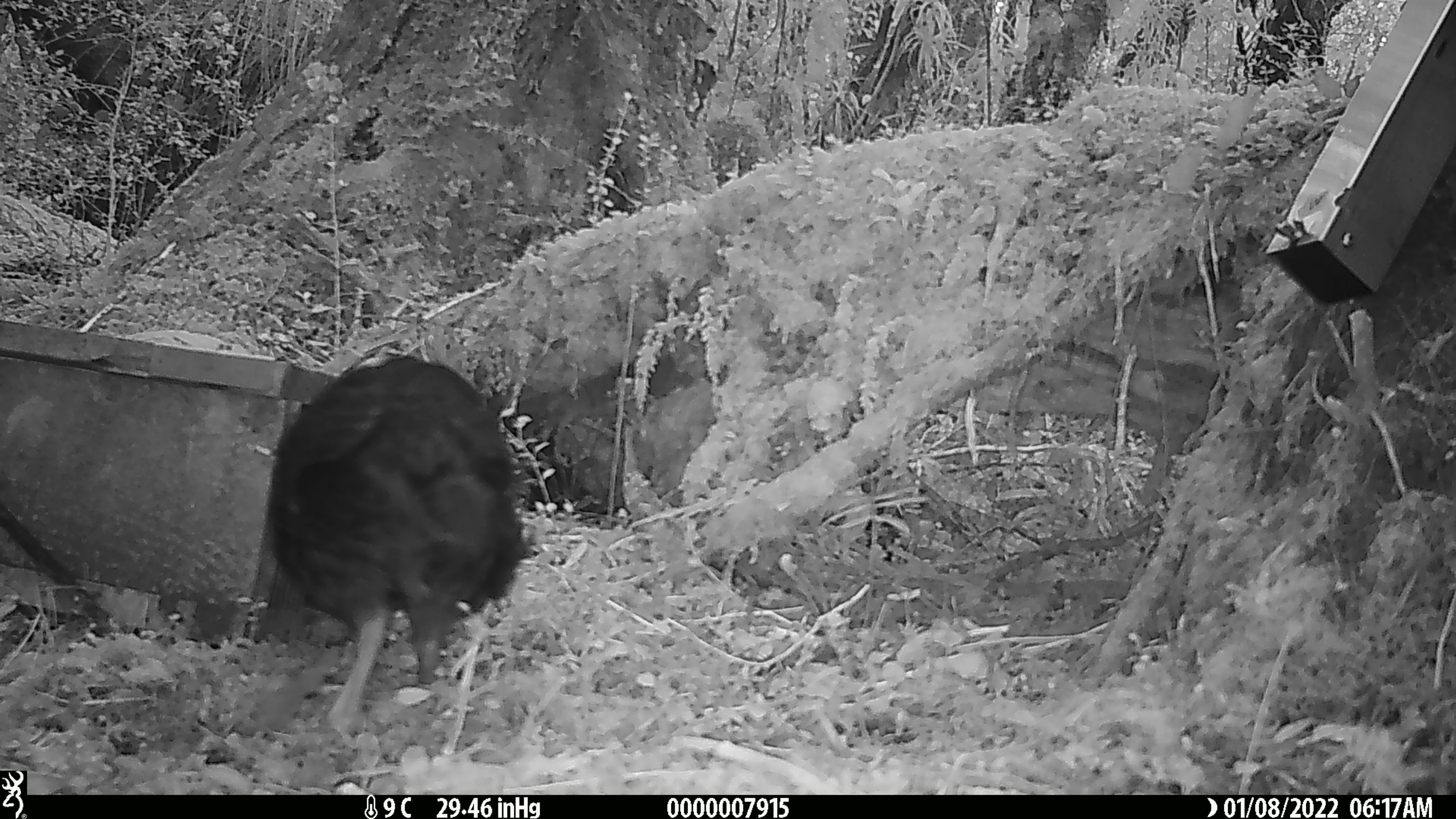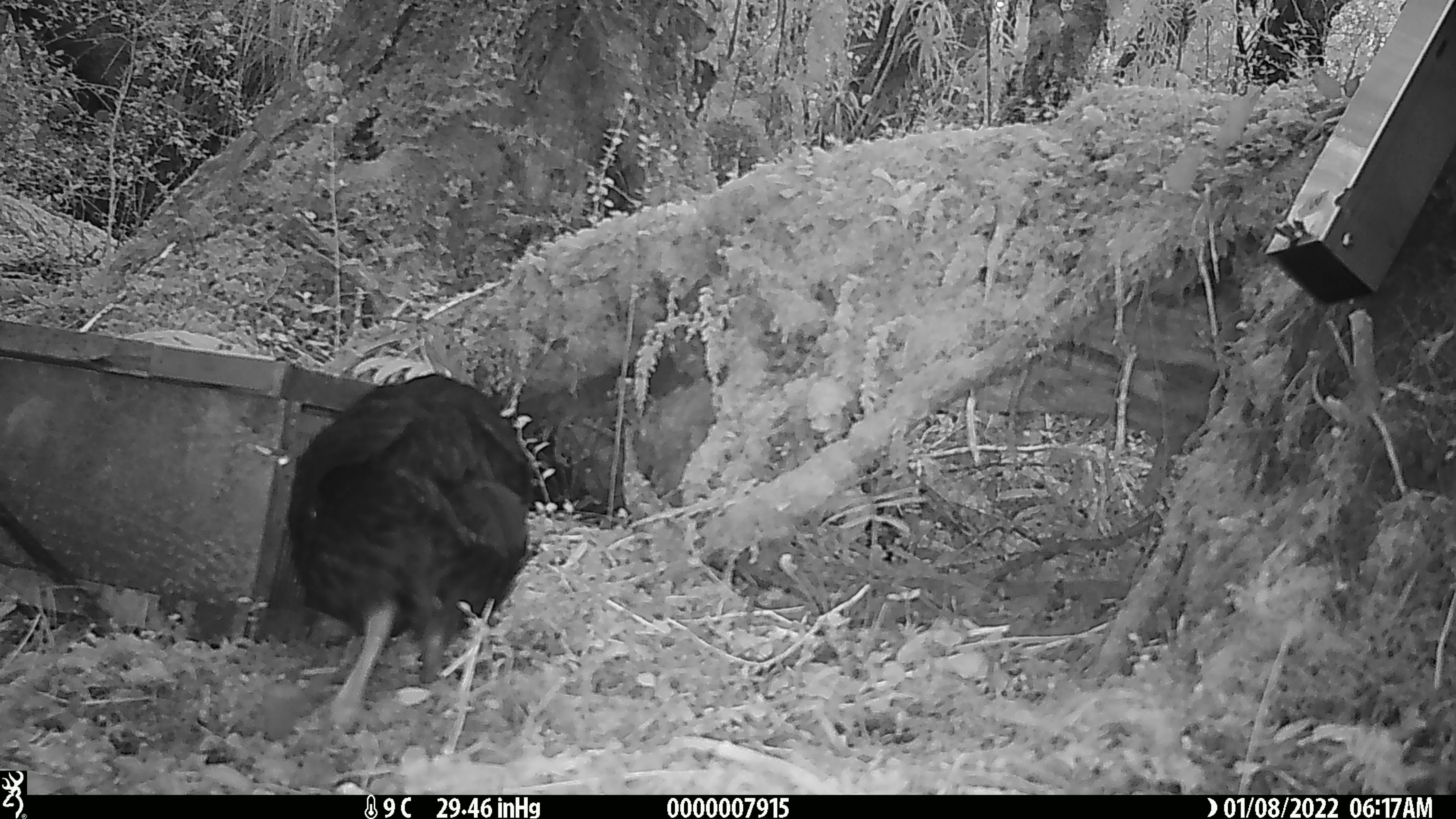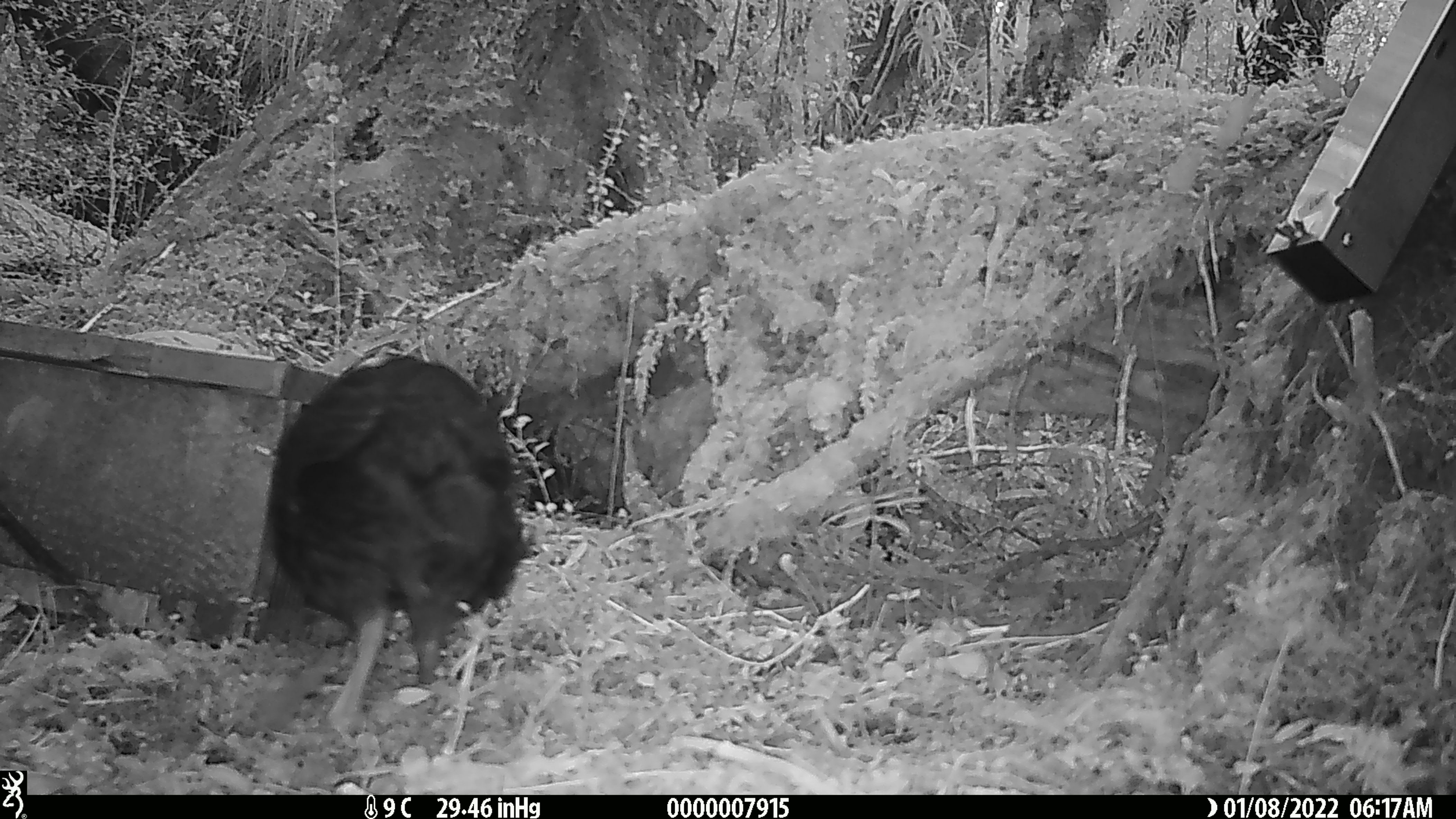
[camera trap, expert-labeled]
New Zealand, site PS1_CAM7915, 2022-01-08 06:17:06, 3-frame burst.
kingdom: Animalia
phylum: Chordata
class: Aves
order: Gruiformes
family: Rallidae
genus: Gallirallus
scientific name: Gallirallus australis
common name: weka